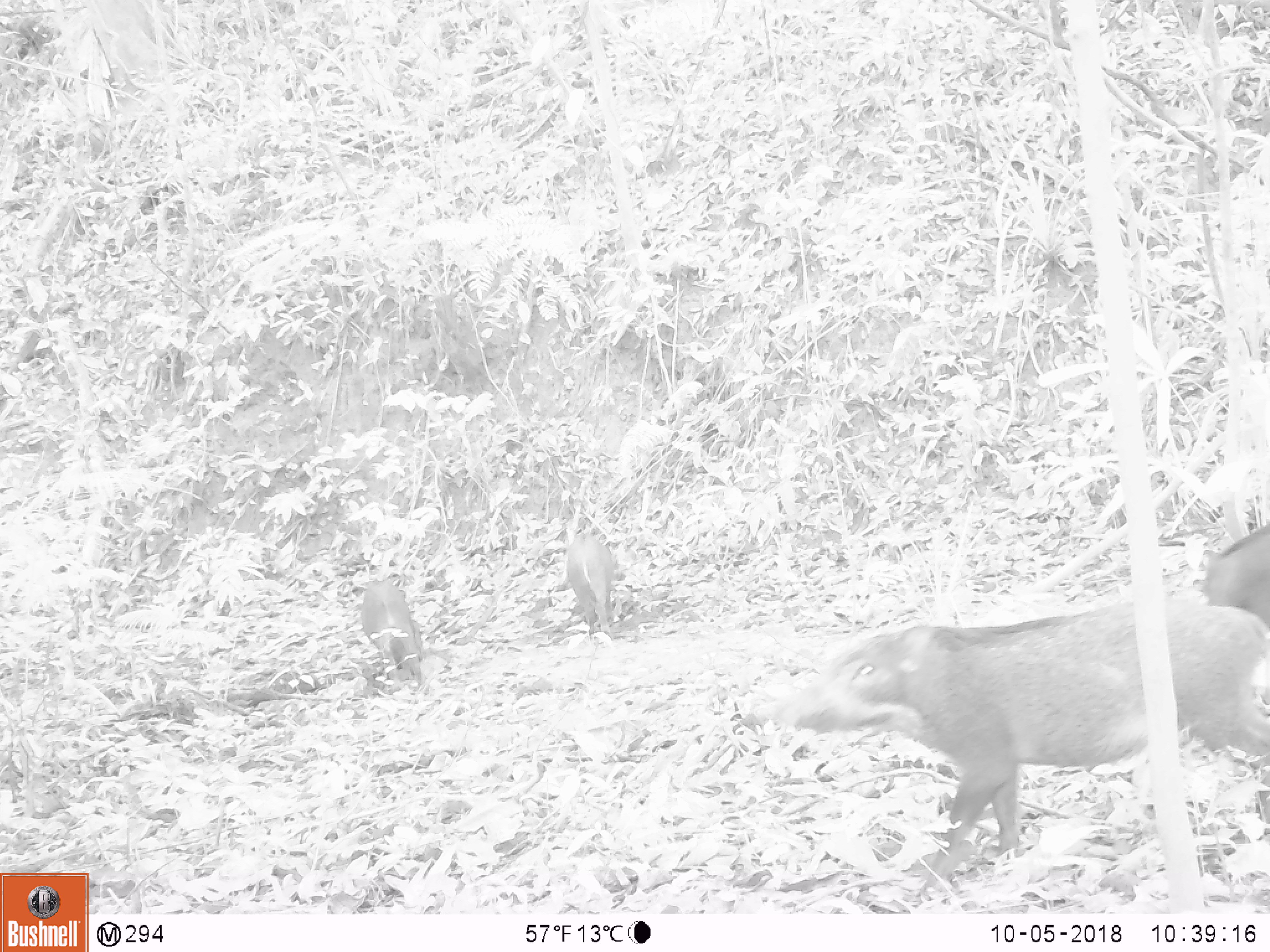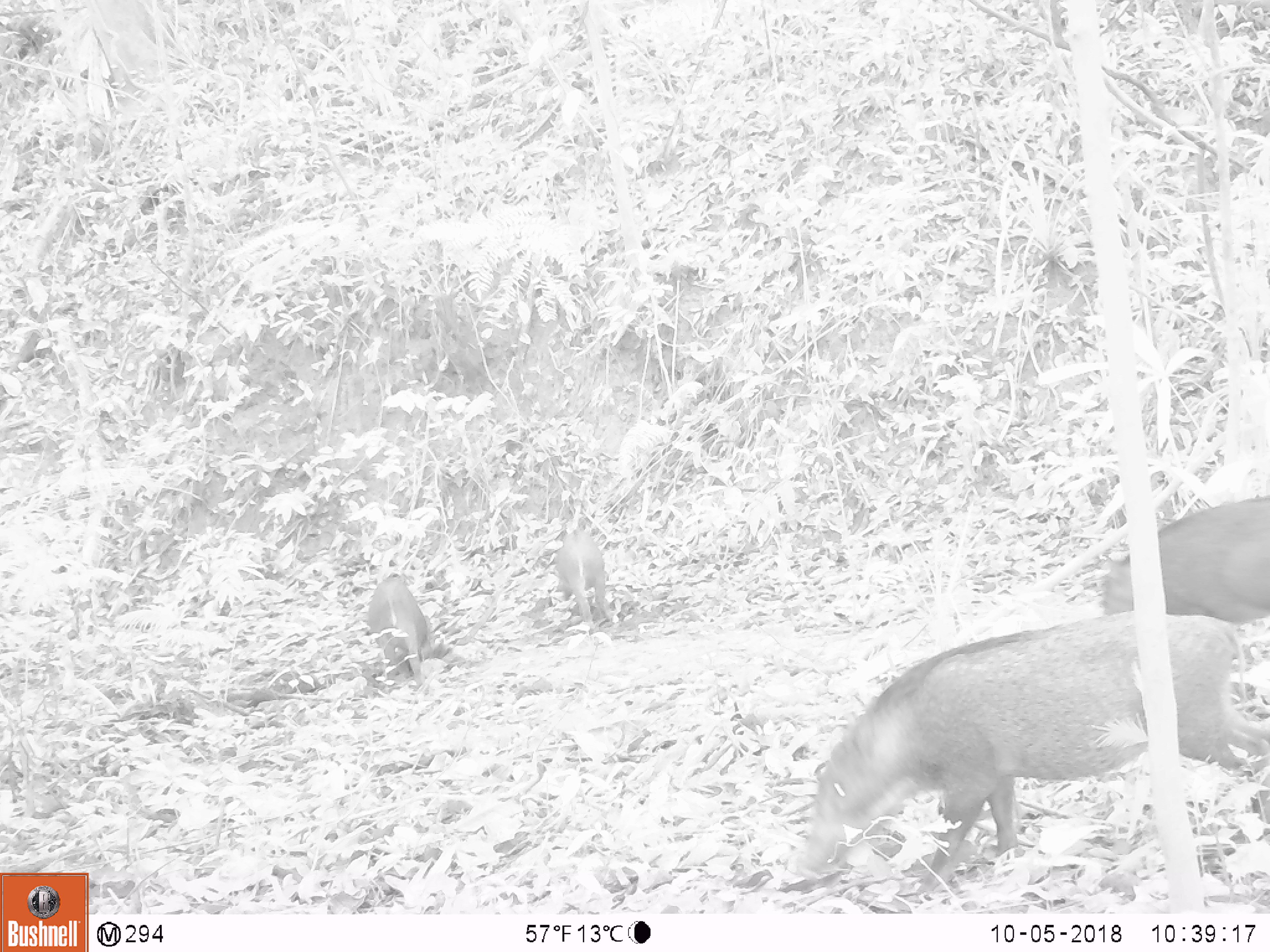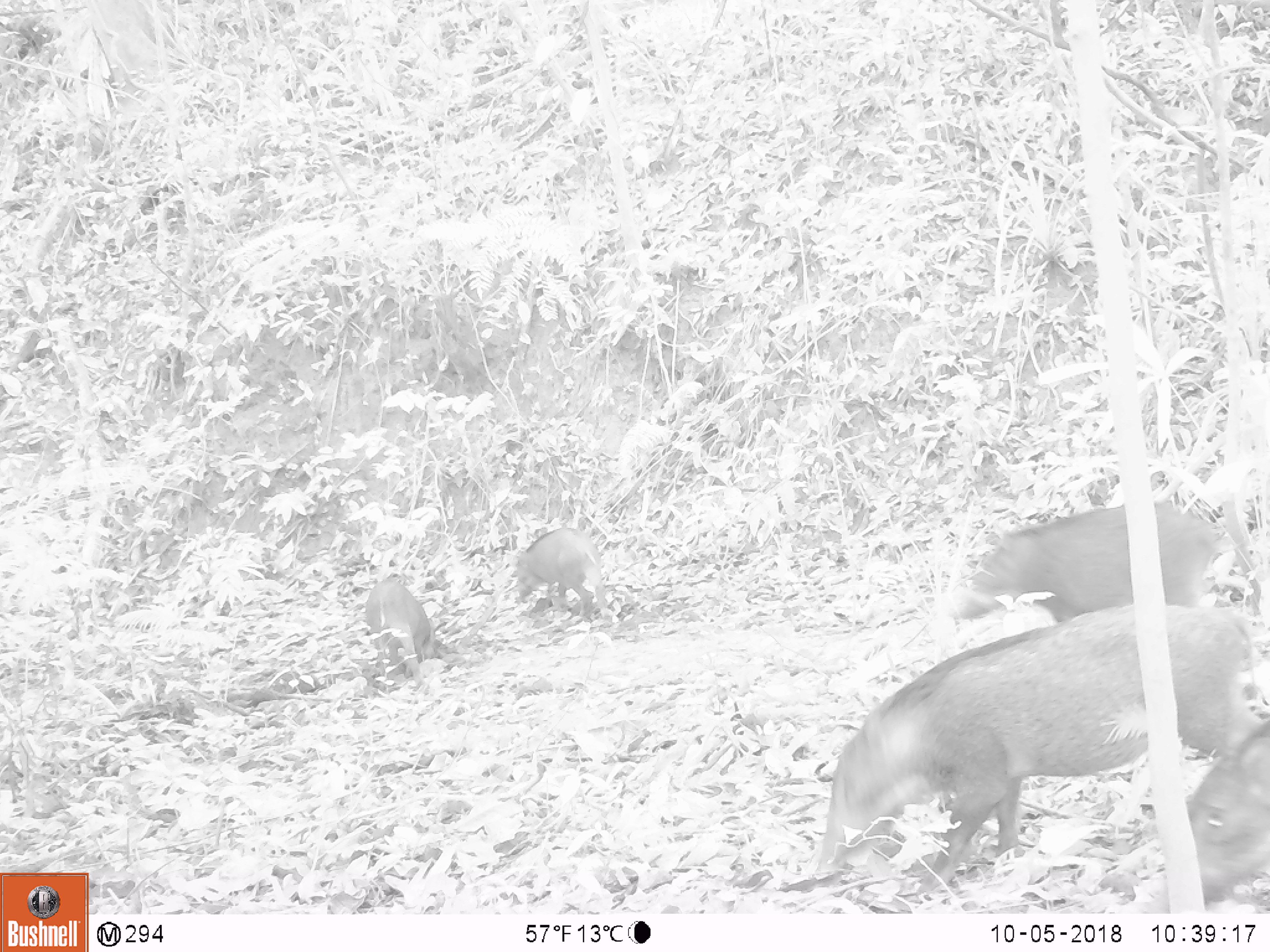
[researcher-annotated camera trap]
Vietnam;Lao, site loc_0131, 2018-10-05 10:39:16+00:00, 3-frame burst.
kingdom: Animalia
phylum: Chordata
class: Mammalia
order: Artiodactyla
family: Suidae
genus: Sus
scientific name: Sus scrofa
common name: eurasian wild pig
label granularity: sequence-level